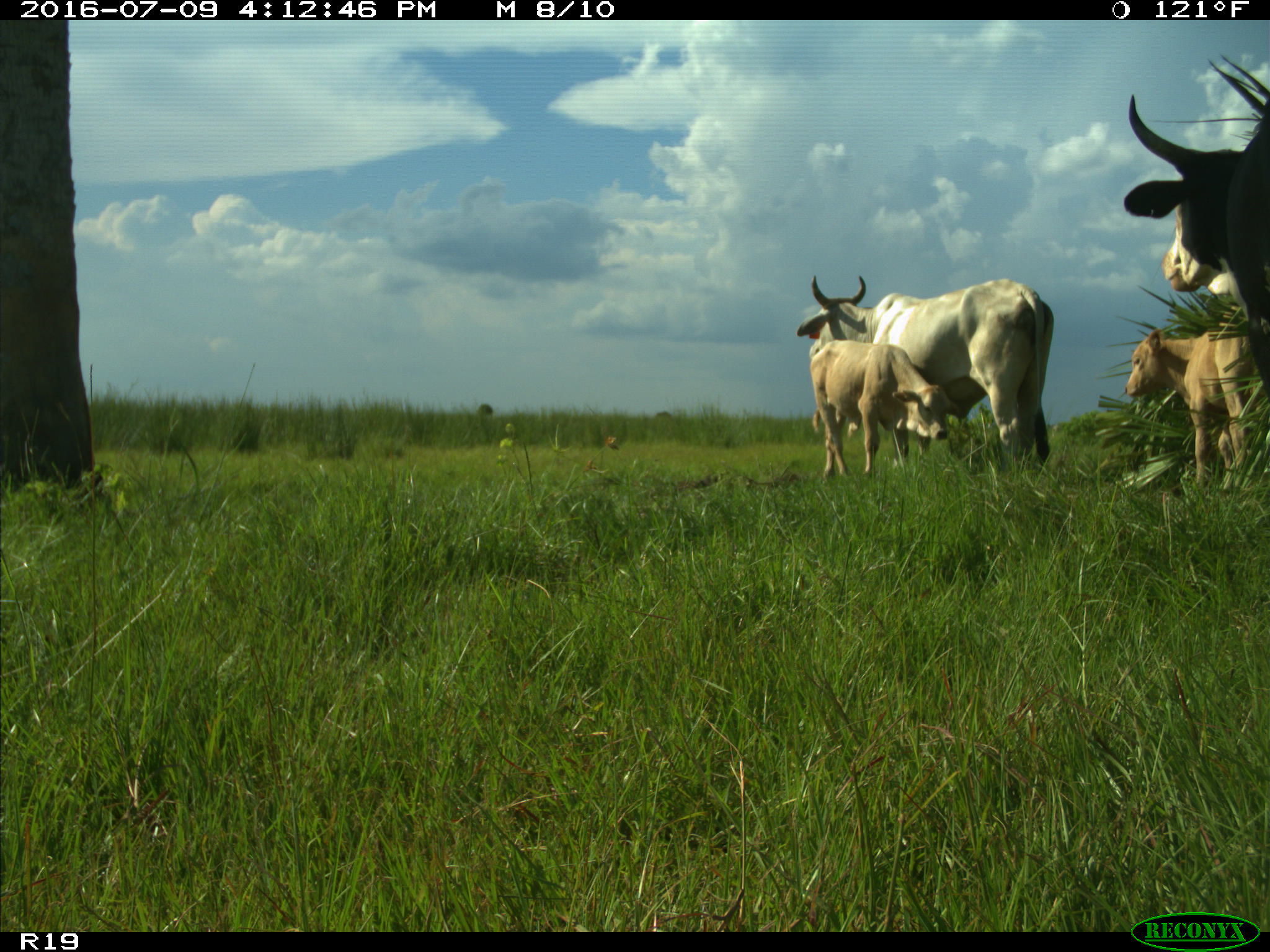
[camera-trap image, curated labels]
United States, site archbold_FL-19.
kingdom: Animalia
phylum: Chordata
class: Mammalia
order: Artiodactyla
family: Bovidae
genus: Bos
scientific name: Bos taurus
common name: domestic cow